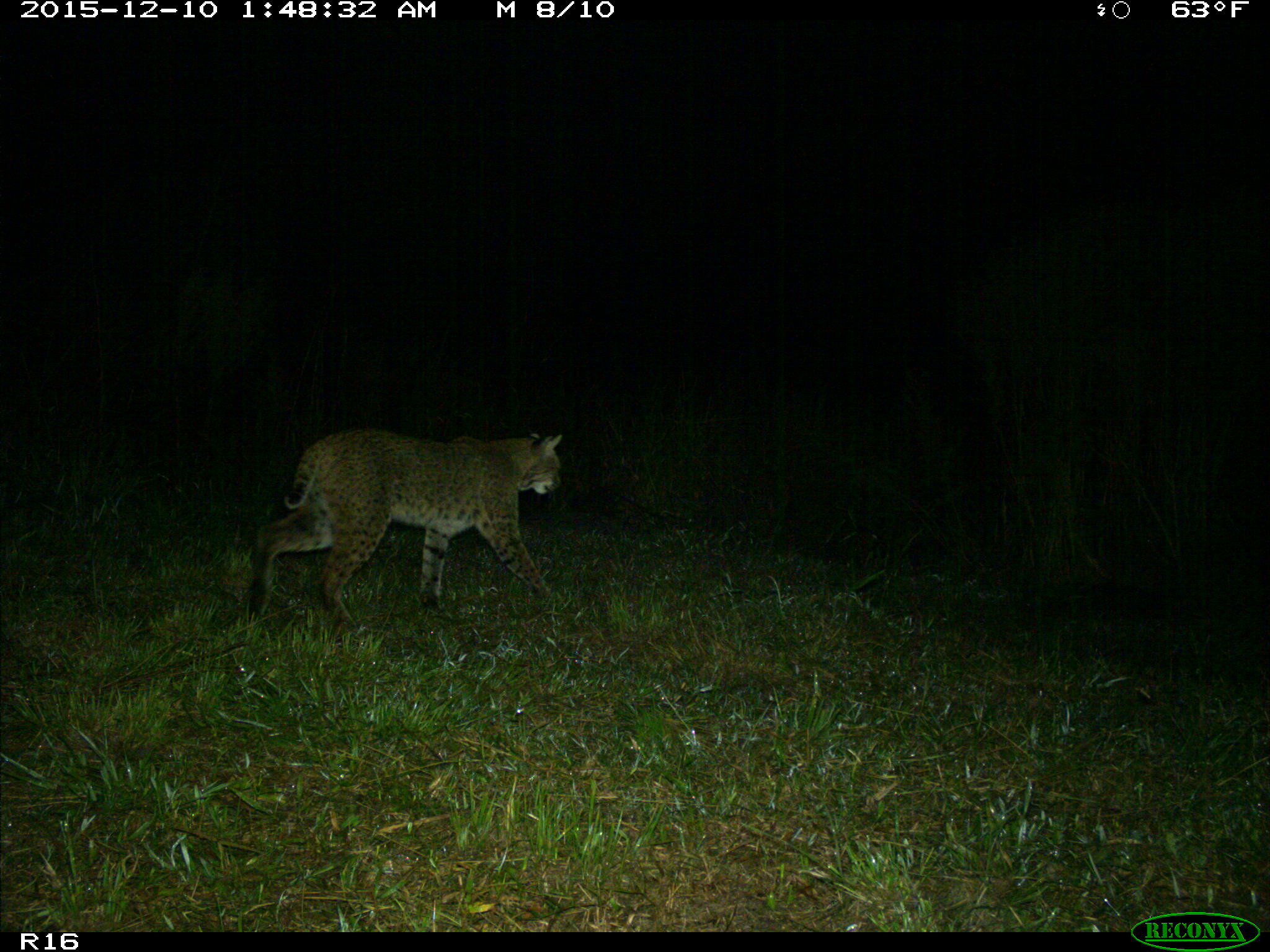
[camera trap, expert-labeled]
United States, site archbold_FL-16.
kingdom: Animalia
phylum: Chordata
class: Mammalia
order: Carnivora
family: Felidae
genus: Lynx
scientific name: Lynx rufus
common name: bobcat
Lynx rufus (bobcat).